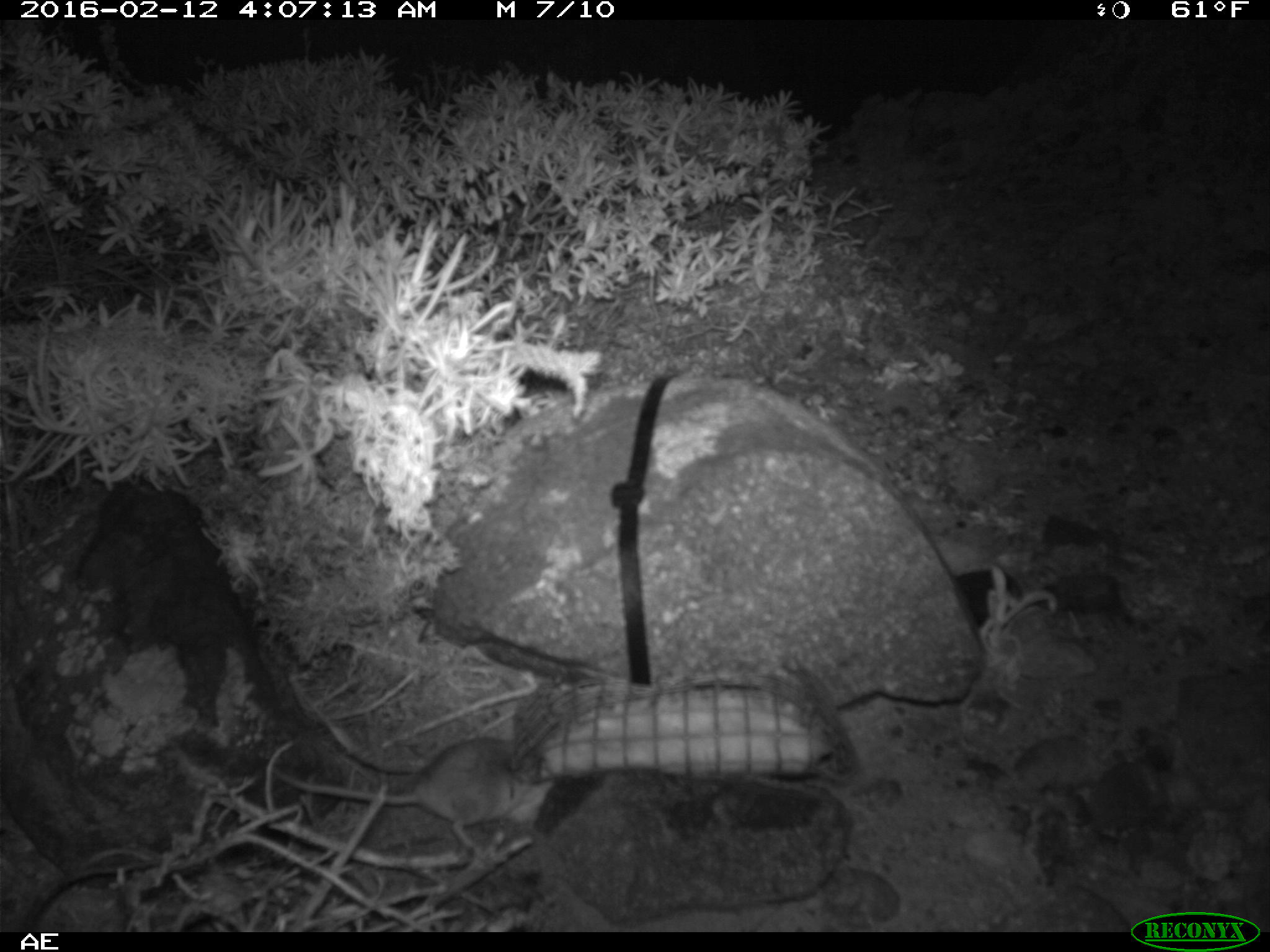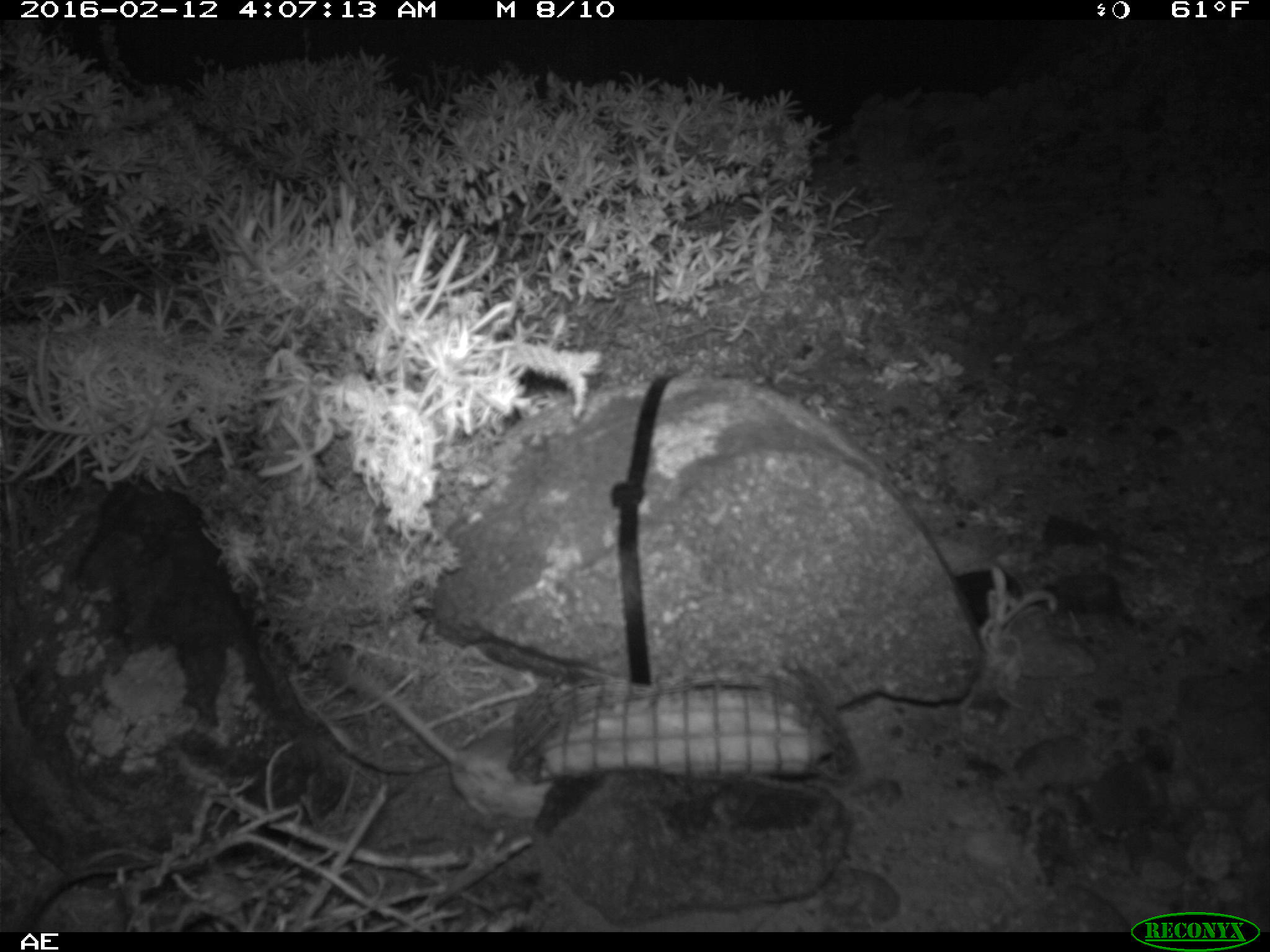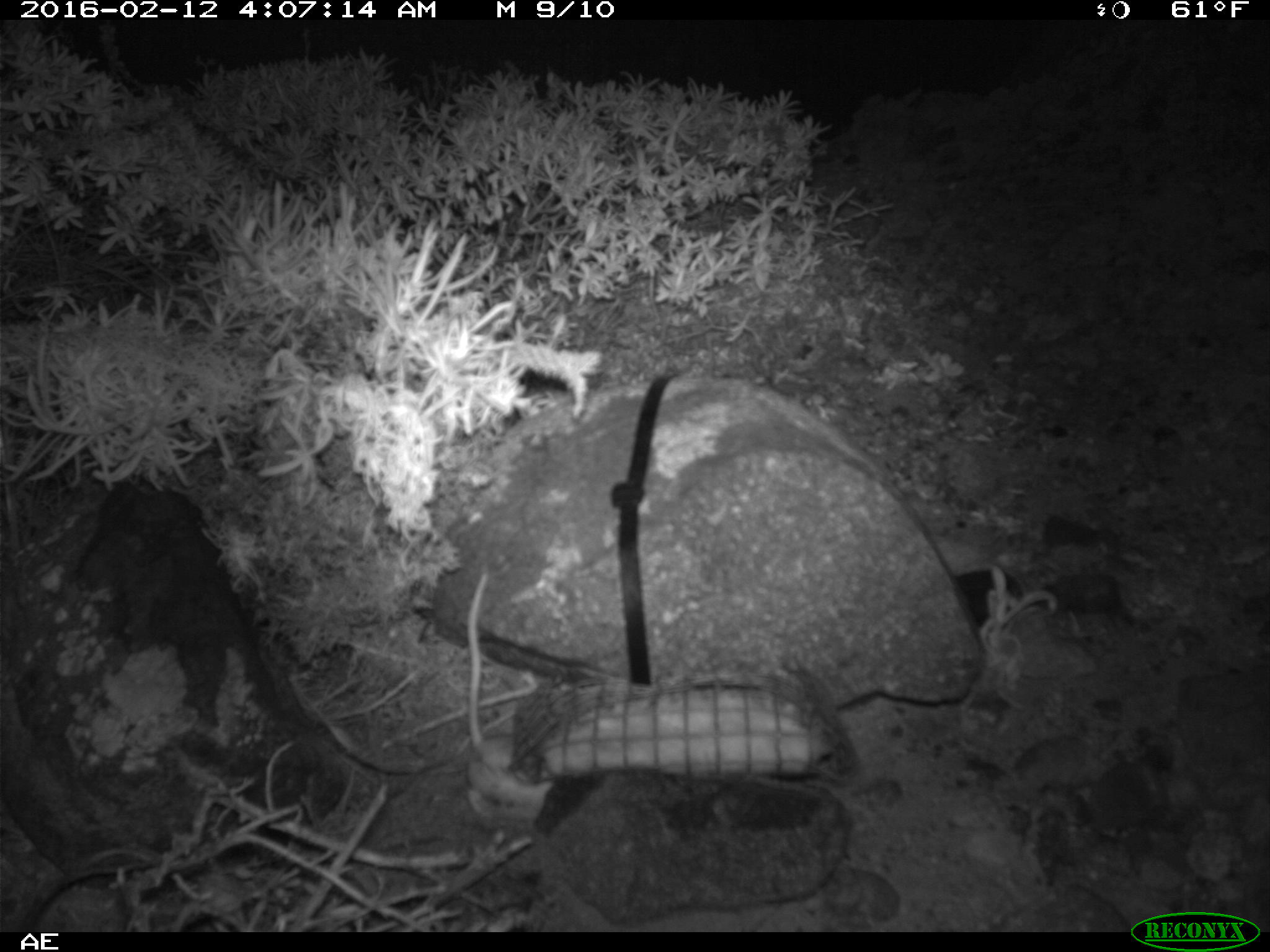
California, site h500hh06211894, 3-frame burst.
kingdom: Animalia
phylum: Chordata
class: Mammalia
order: Rodentia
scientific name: Rodentia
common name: rodent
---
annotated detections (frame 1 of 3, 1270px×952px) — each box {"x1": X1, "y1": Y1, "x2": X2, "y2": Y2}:
rodent: {"x1": 272, "y1": 735, "x2": 552, "y2": 853}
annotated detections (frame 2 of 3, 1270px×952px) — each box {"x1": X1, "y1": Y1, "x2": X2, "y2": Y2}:
rodent: {"x1": 329, "y1": 659, "x2": 557, "y2": 820}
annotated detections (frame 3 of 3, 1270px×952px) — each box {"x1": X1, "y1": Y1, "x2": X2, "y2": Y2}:
rodent: {"x1": 463, "y1": 570, "x2": 558, "y2": 822}